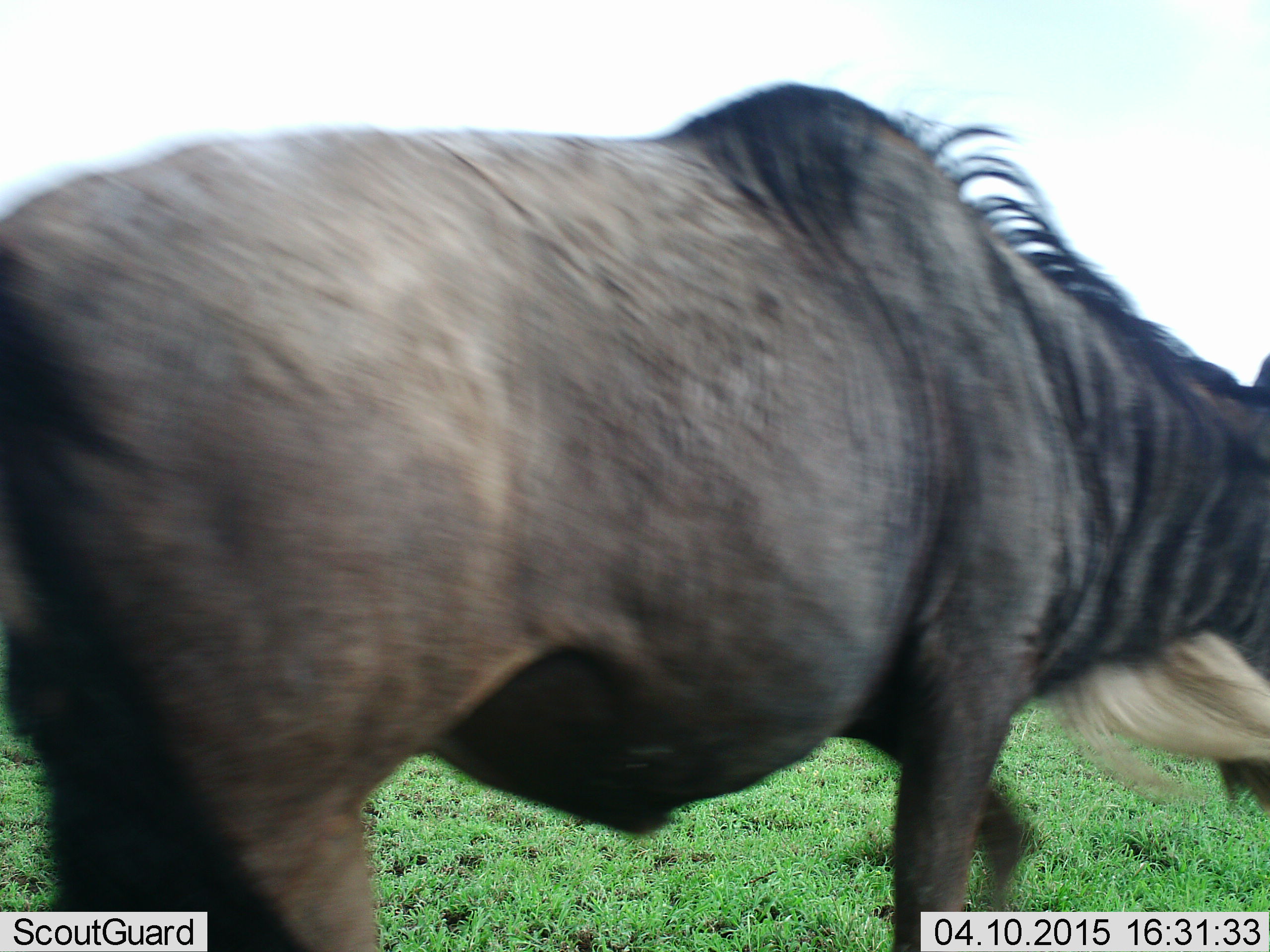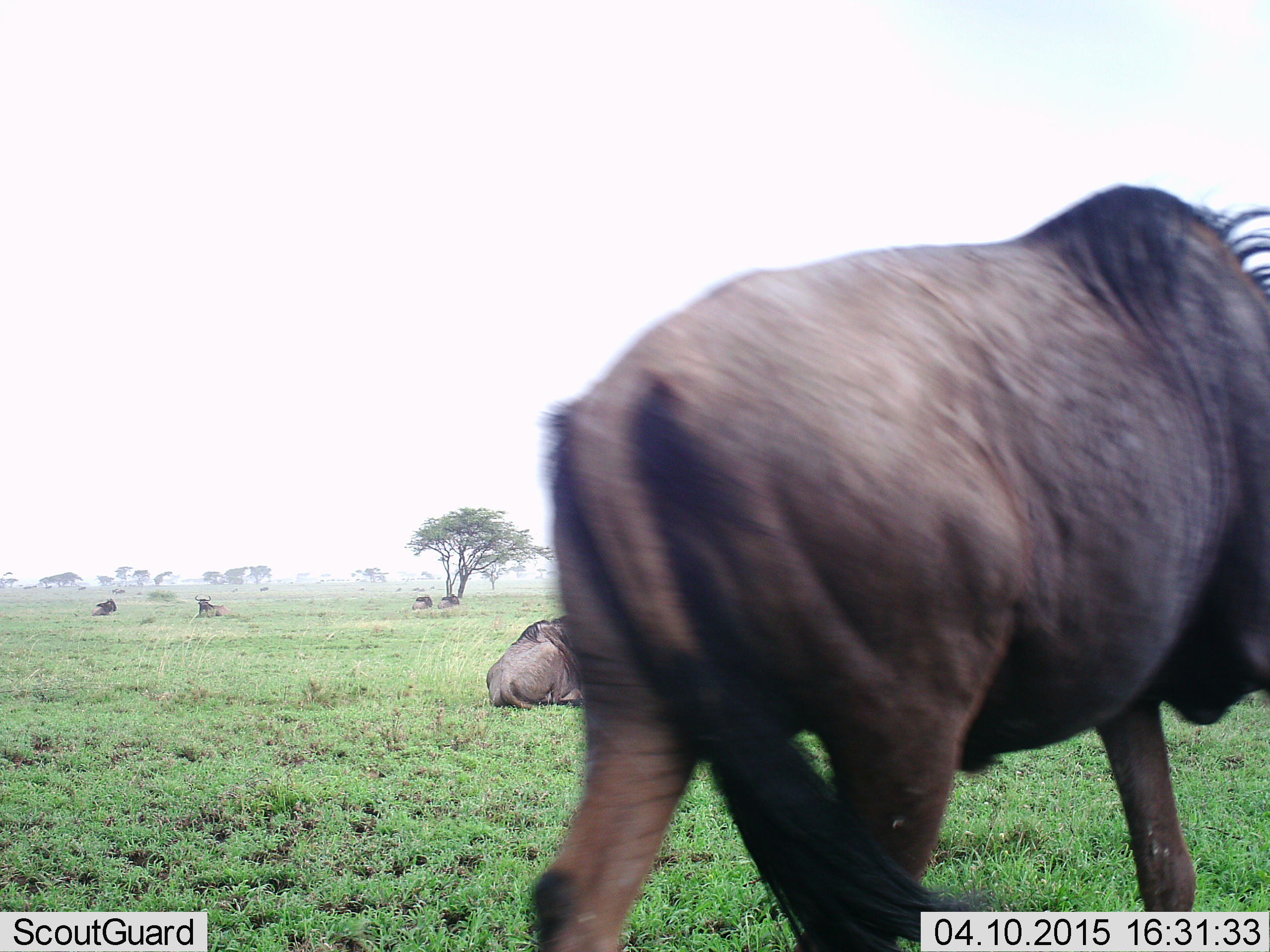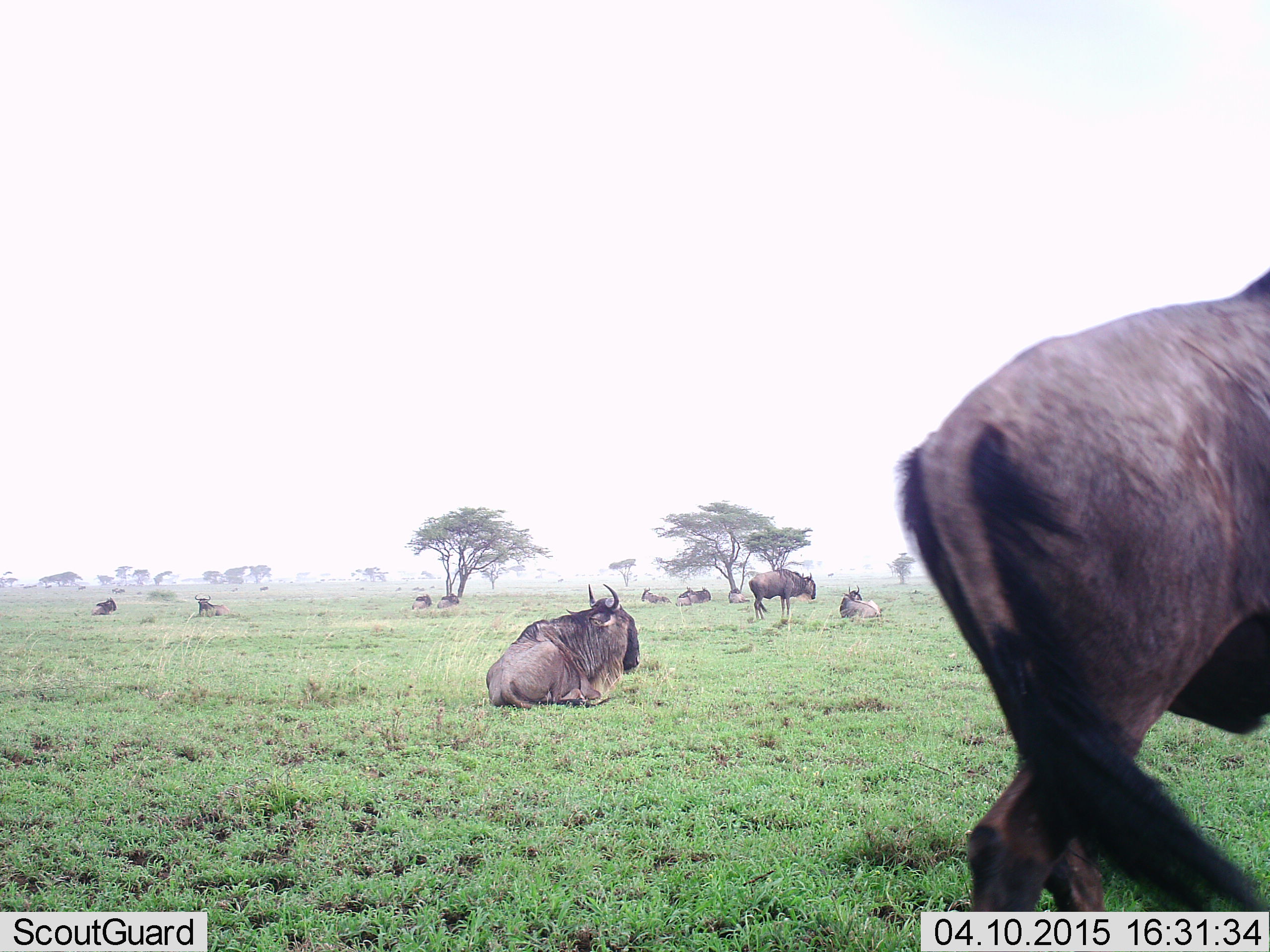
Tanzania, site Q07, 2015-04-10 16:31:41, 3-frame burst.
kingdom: Animalia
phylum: Chordata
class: Mammalia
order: Artiodactyla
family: Bovidae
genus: Connochaetes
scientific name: Connochaetes taurinus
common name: blue wildebeest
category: wildebeest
Wildebeest (blue wildebeest) (Connochaetes taurinus), count 6. Behavior (volunteer vote fractions): standing 50%, resting 100%, moving 80%, interacting 10%. Young present (vote fraction): 0%. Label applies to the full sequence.